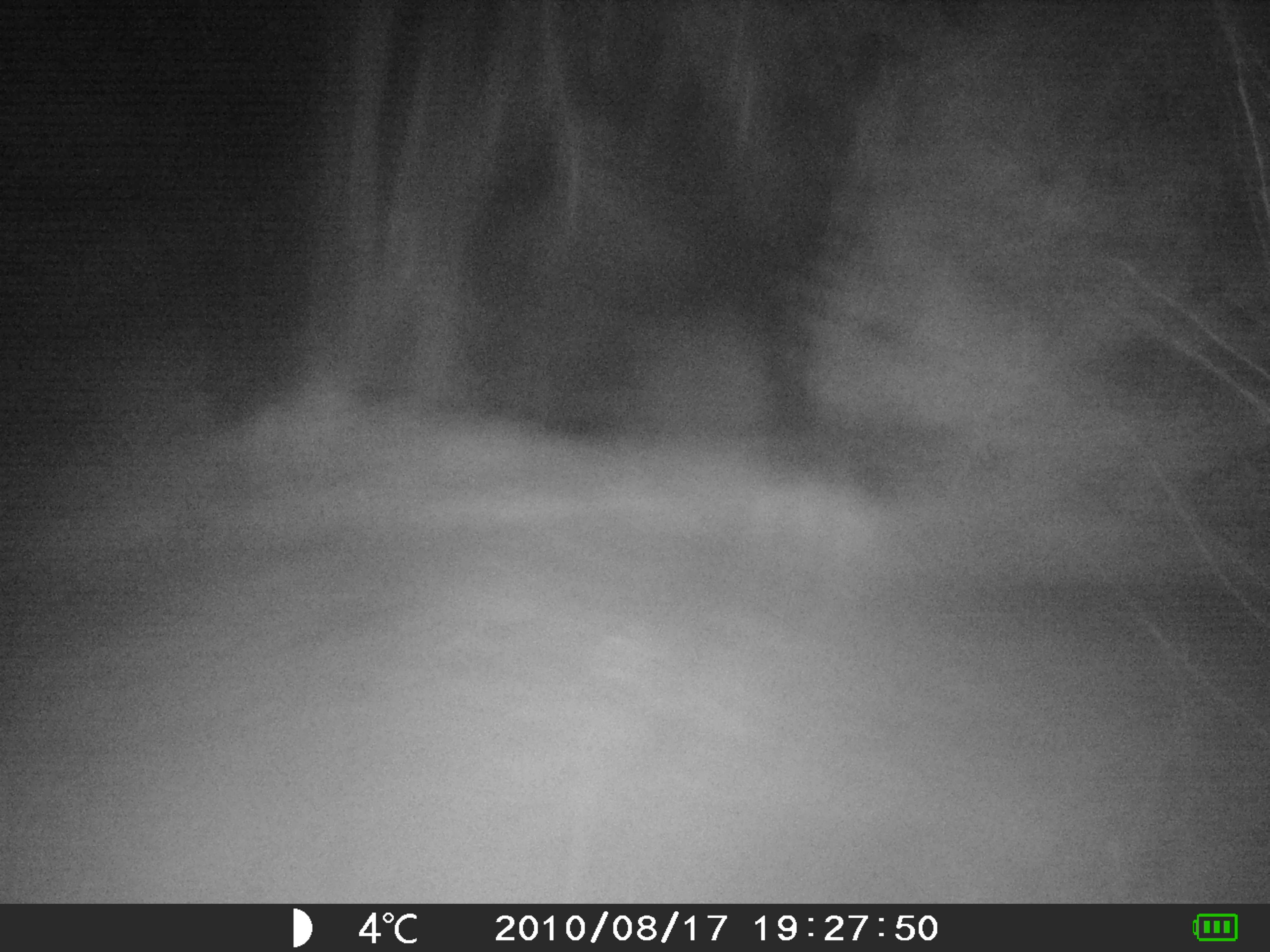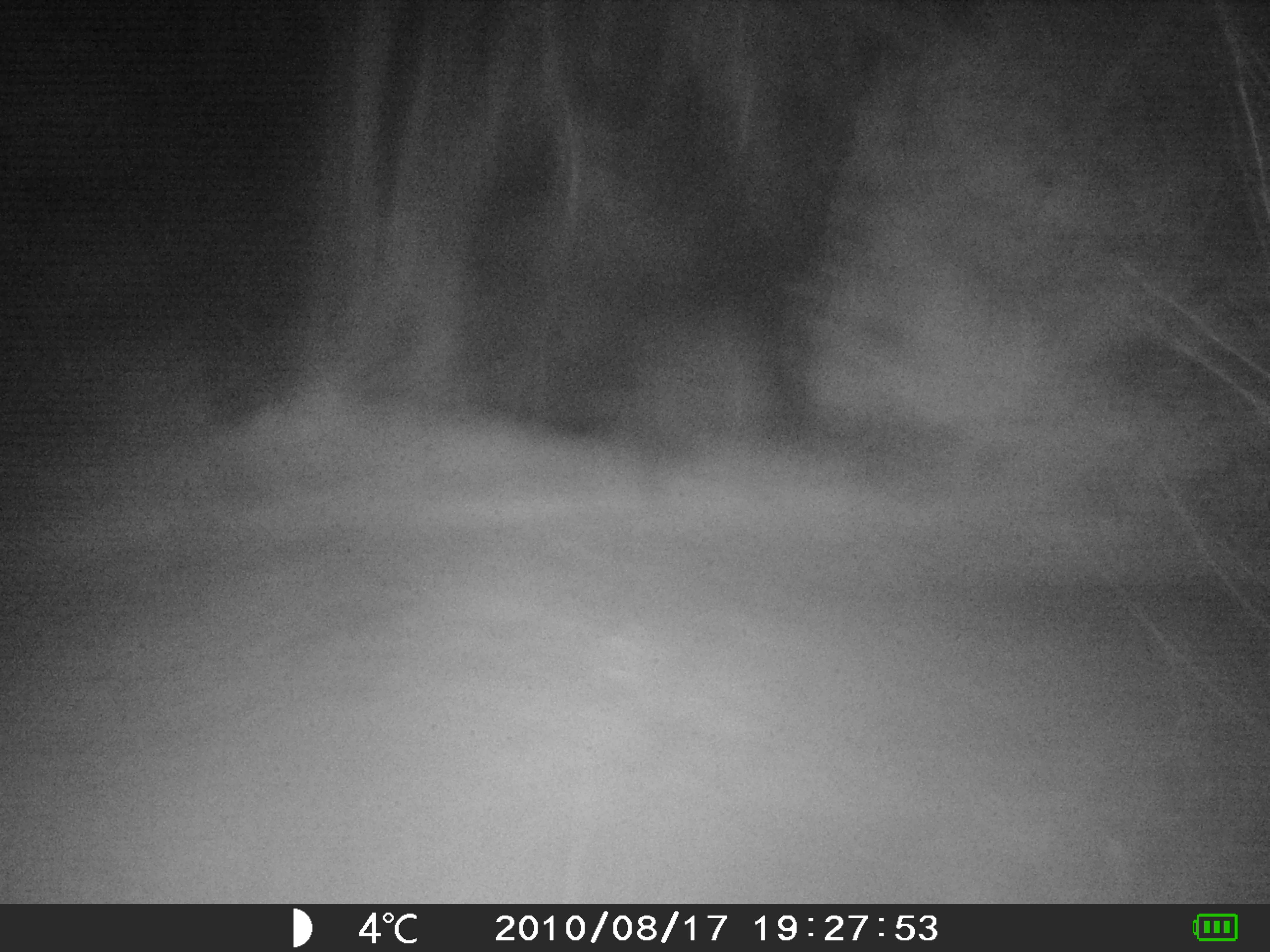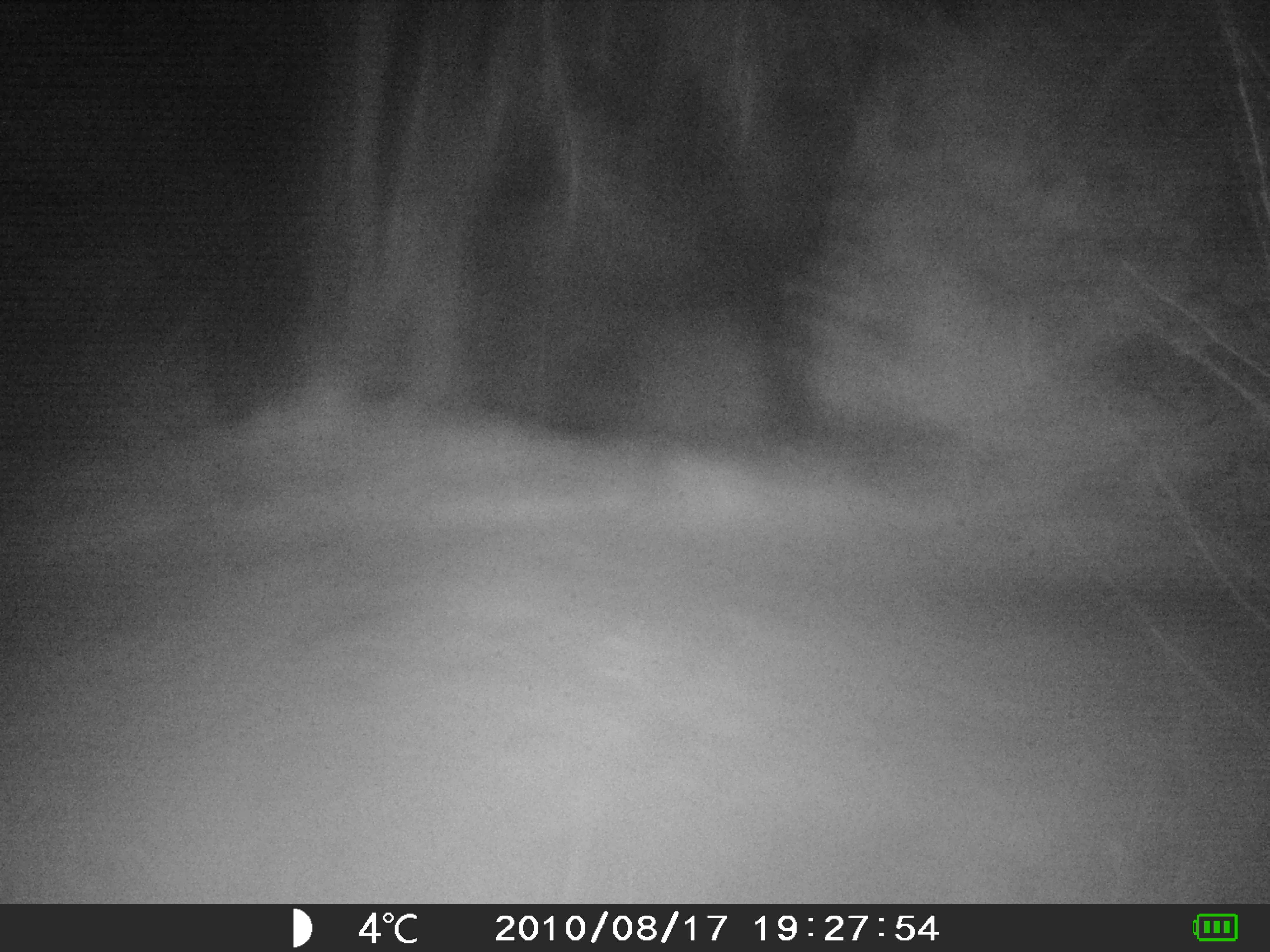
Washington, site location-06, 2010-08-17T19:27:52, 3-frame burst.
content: unidentified animal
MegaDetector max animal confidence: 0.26